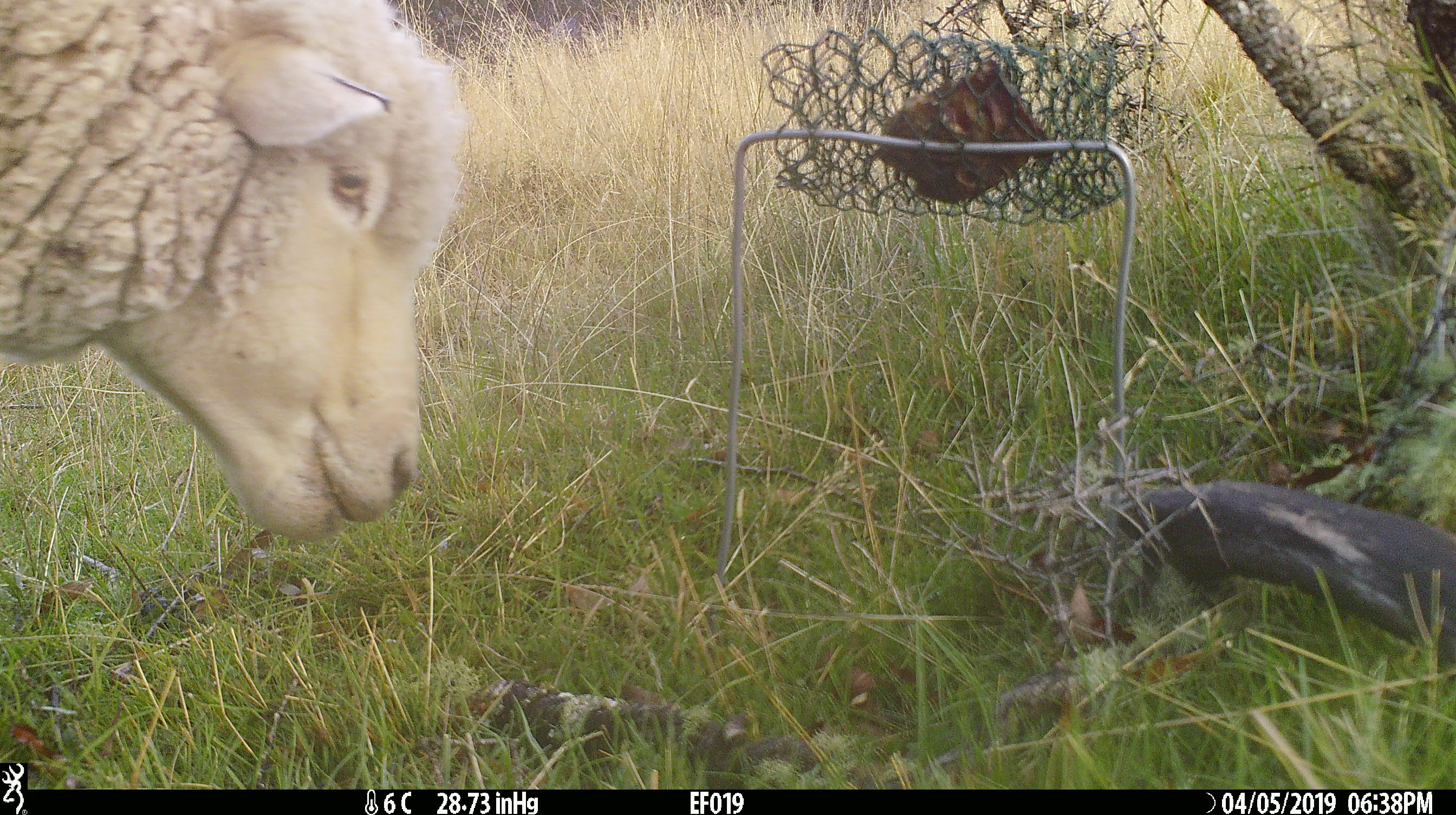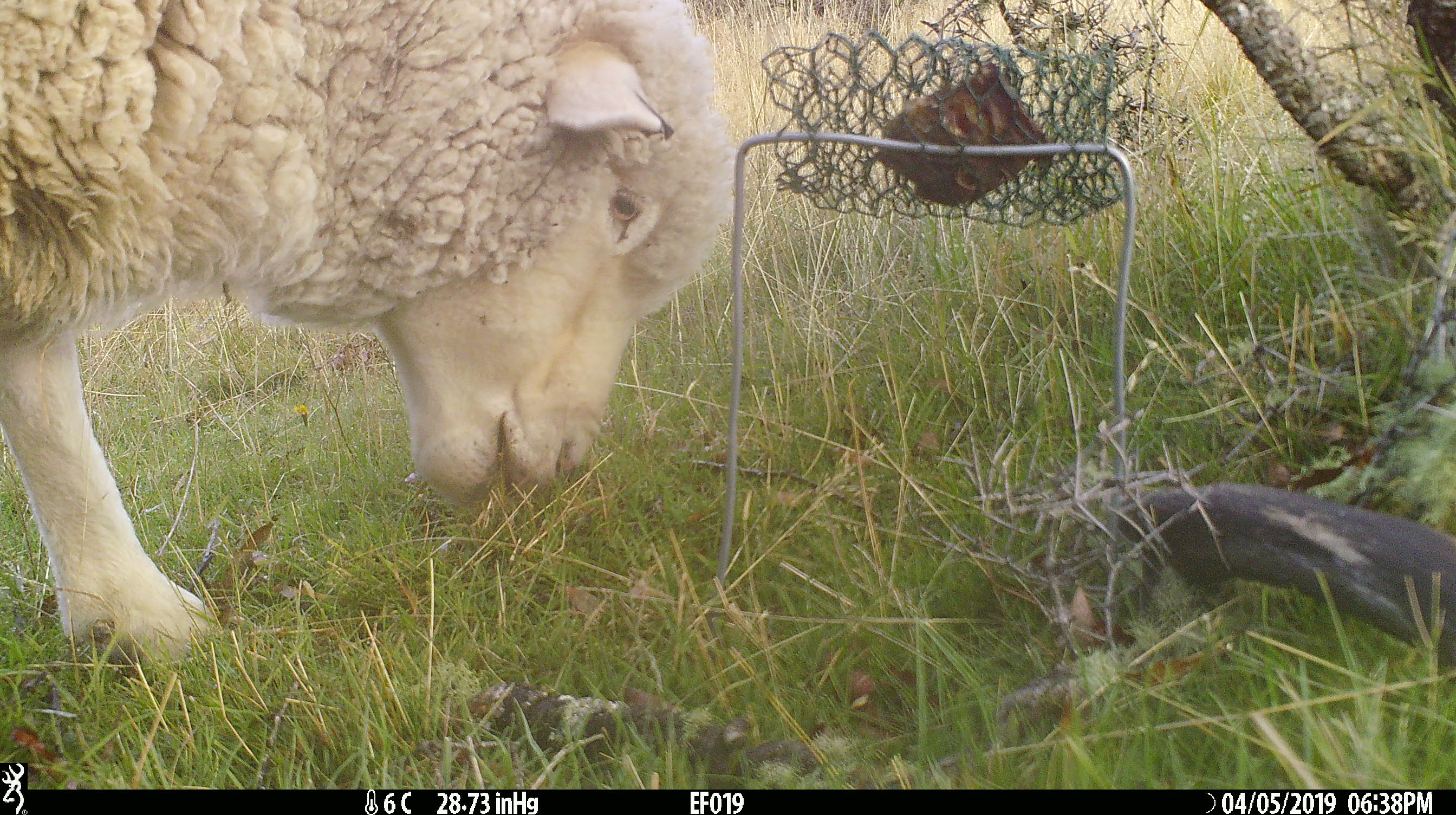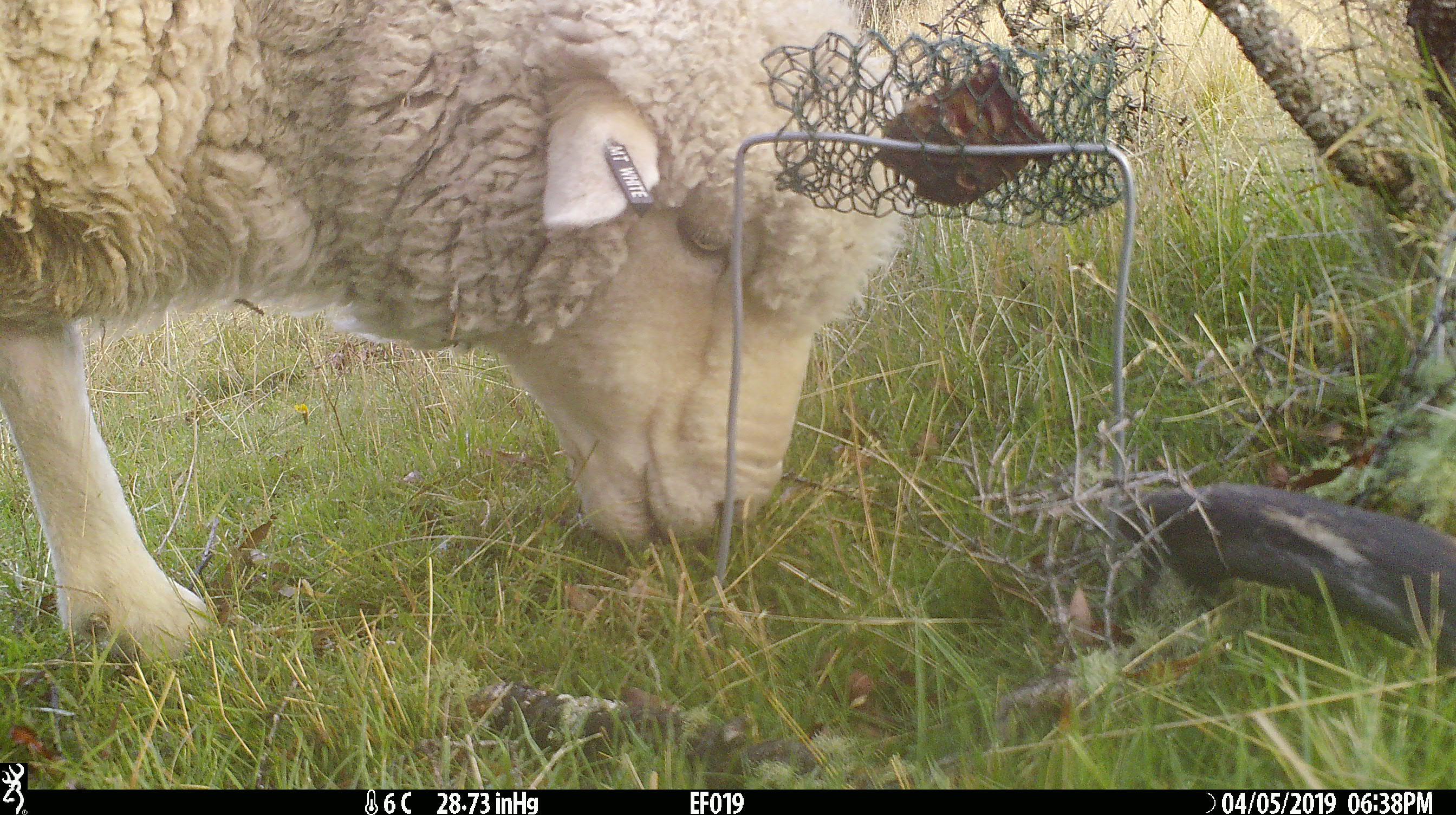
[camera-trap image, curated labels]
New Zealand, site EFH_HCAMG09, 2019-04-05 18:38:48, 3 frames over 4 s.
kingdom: Animalia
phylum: Chordata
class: Mammalia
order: Artiodactyla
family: Bovidae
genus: Ovis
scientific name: Ovis aries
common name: domestic sheep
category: sheep